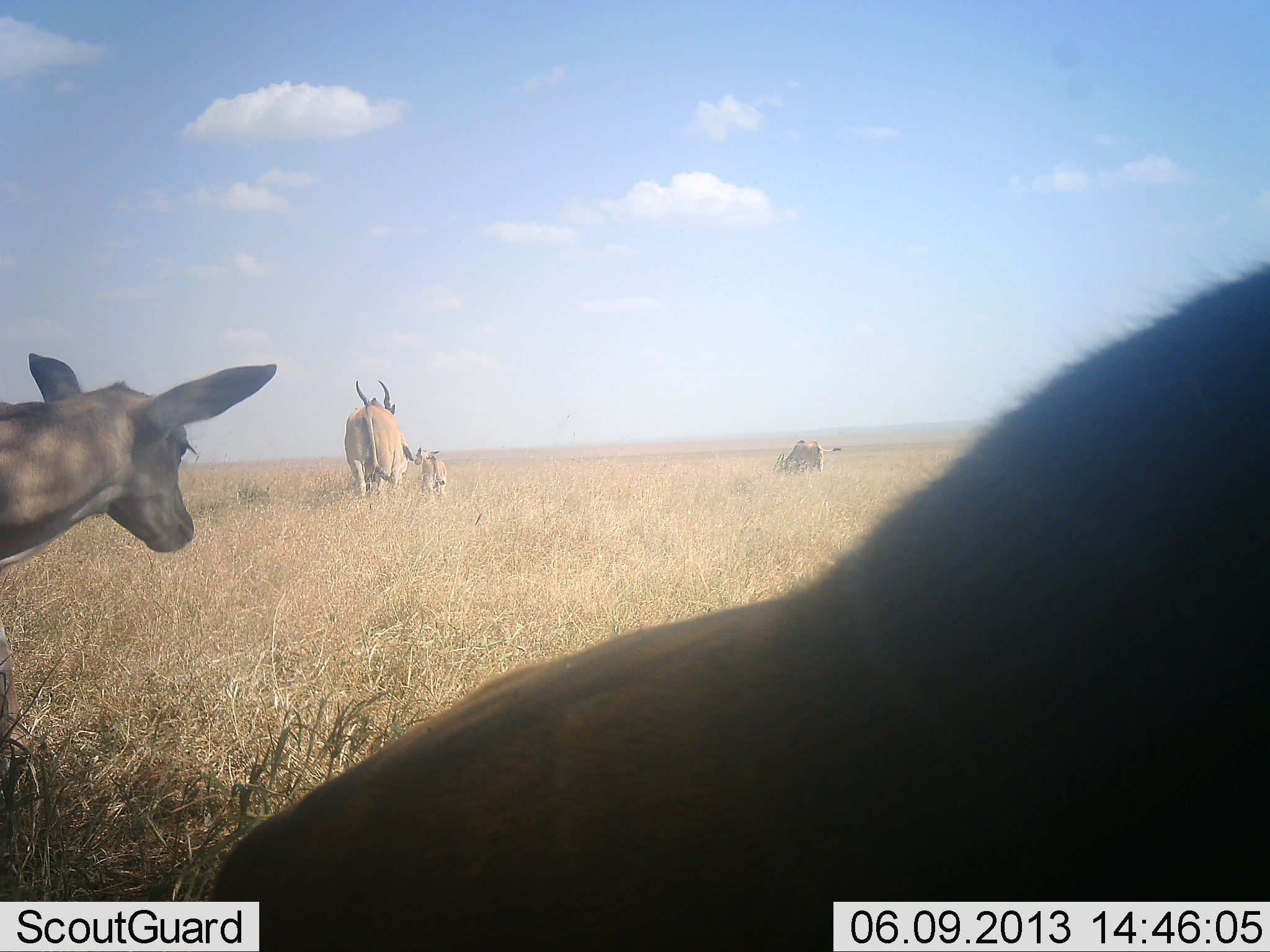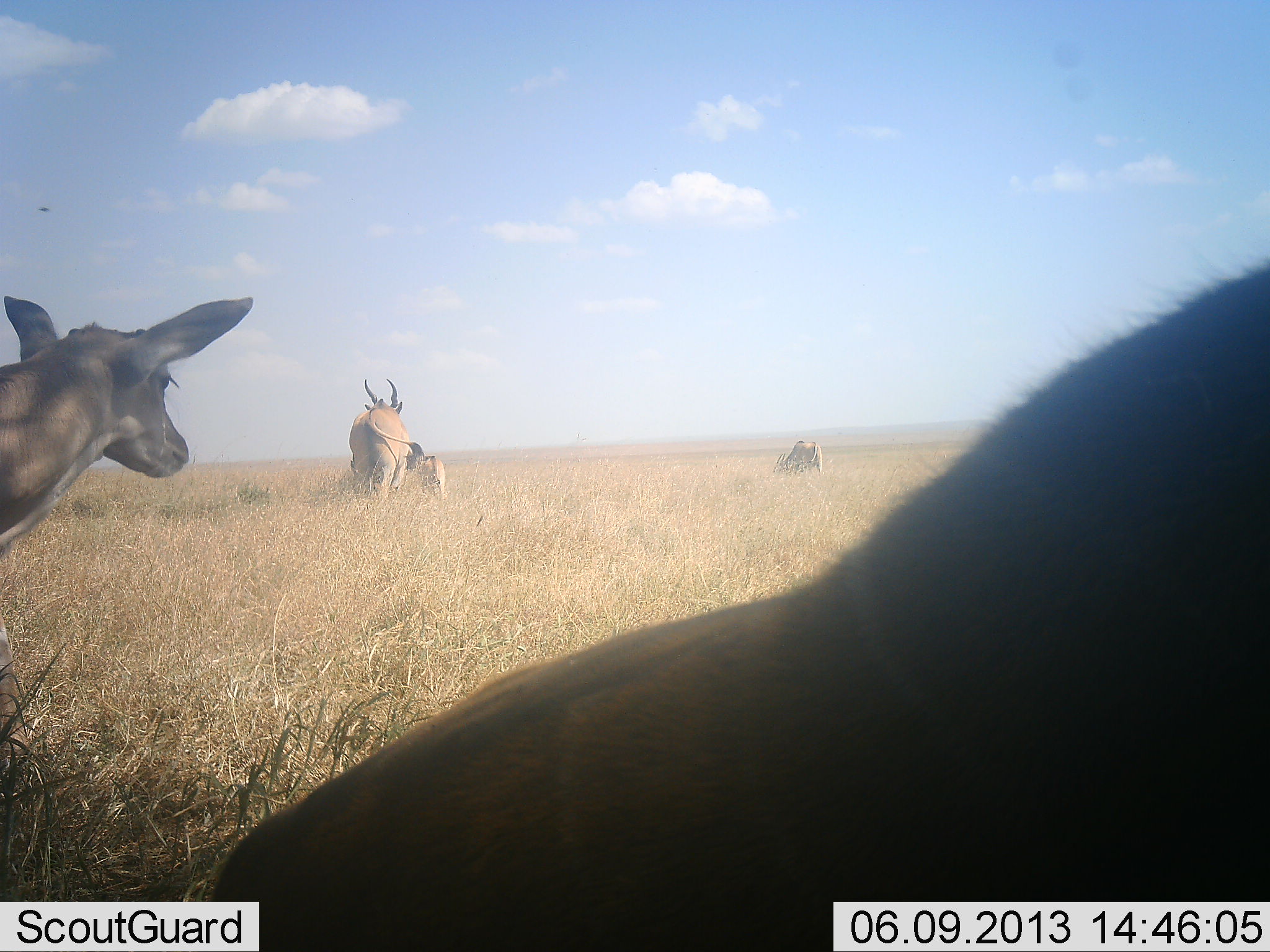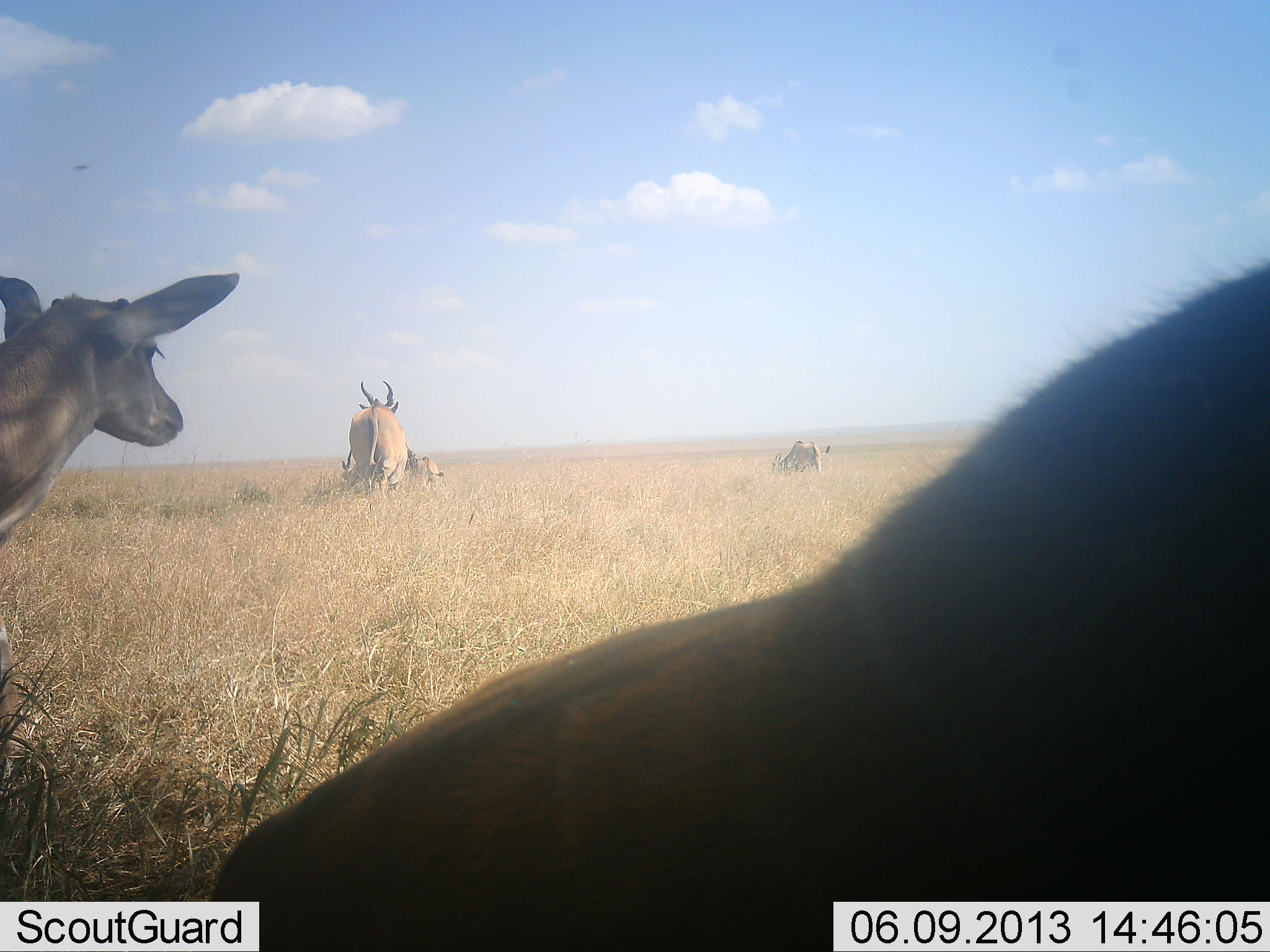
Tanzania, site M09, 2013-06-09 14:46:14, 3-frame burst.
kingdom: Animalia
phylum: Chordata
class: Mammalia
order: Artiodactyla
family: Bovidae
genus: Tragelaphus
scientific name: Tragelaphus oryx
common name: eland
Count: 5.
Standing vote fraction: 82%.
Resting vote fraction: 32%.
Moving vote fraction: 32%.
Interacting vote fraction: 5%.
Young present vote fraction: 64%.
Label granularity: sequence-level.